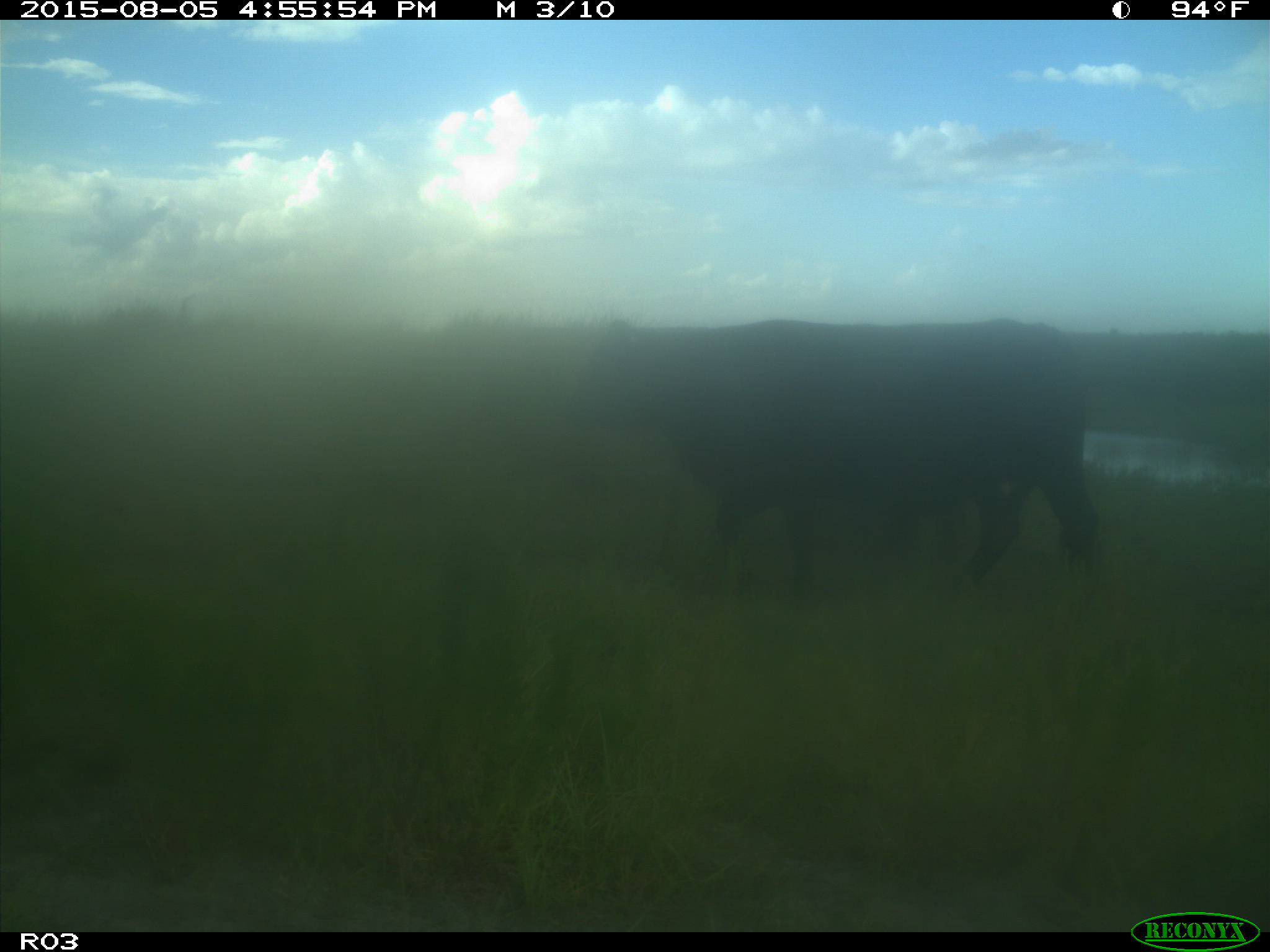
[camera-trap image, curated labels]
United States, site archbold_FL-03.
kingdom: Animalia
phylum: Chordata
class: Mammalia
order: Artiodactyla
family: Bovidae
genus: Bos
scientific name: Bos taurus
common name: domestic cow